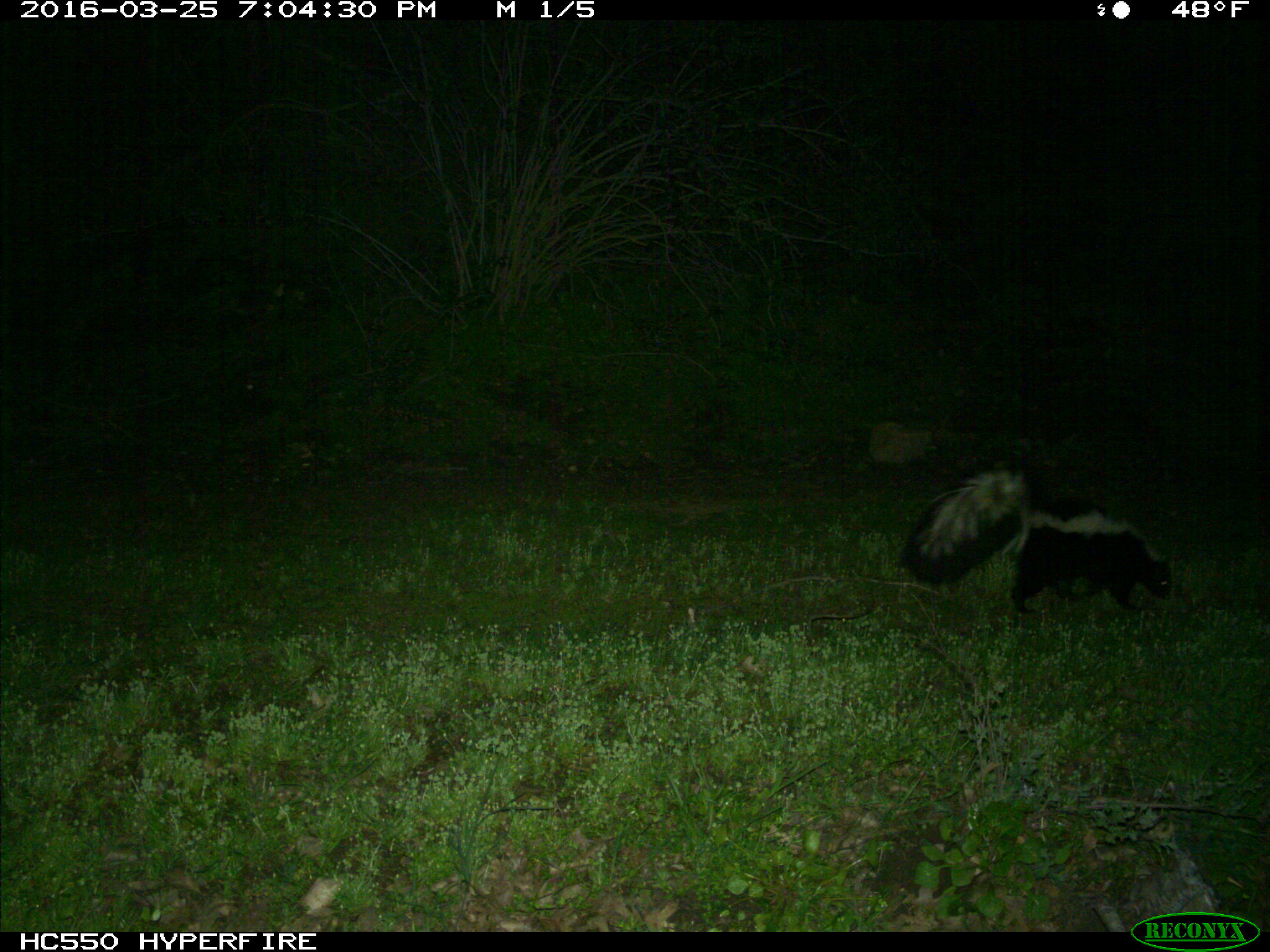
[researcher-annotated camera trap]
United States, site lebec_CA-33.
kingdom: Animalia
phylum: Chordata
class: Mammalia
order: Carnivora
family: Mephitidae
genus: Mephitis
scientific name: Mephitis mephitis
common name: striped skunk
Mephitis mephitis (striped skunk).